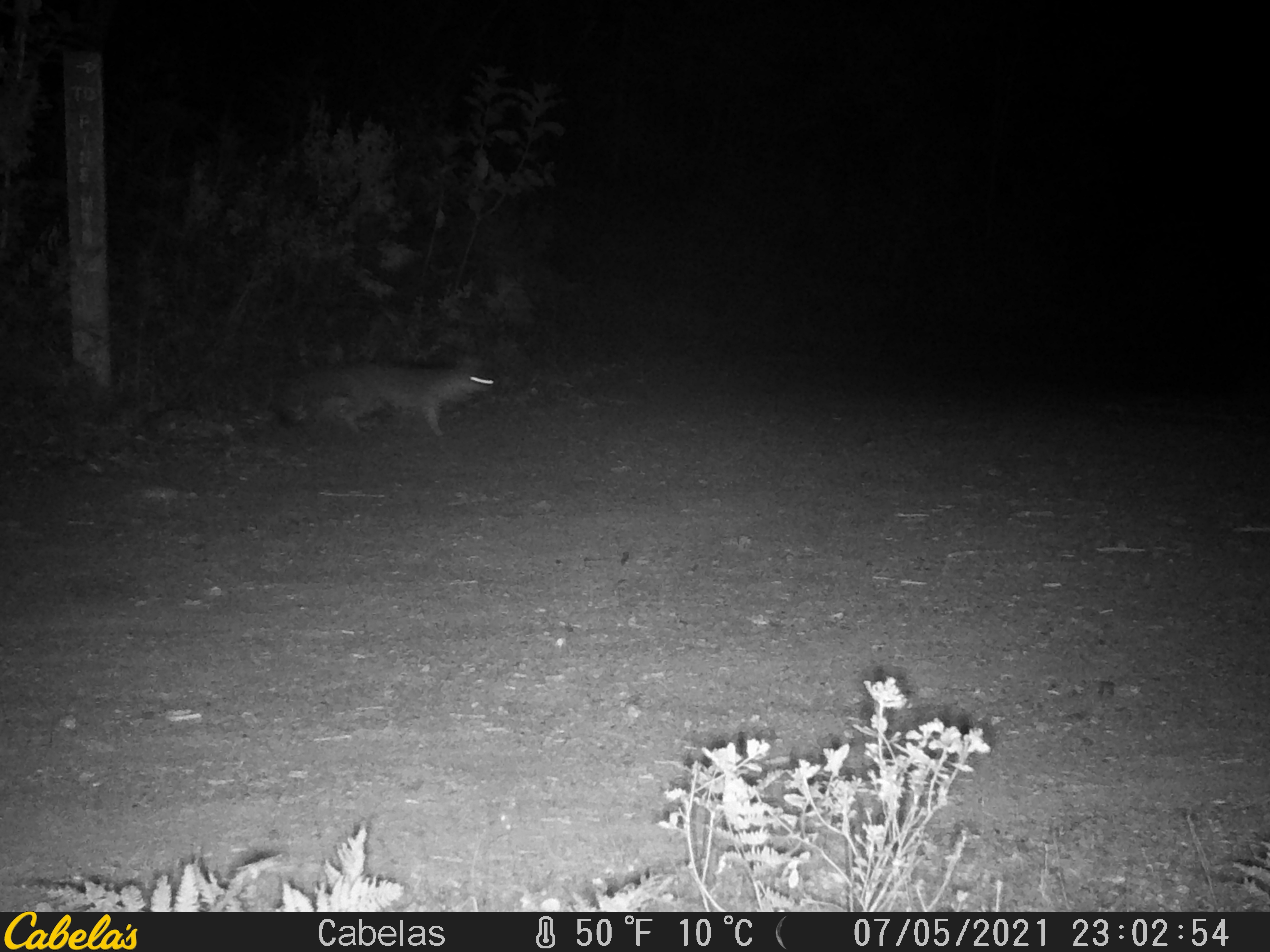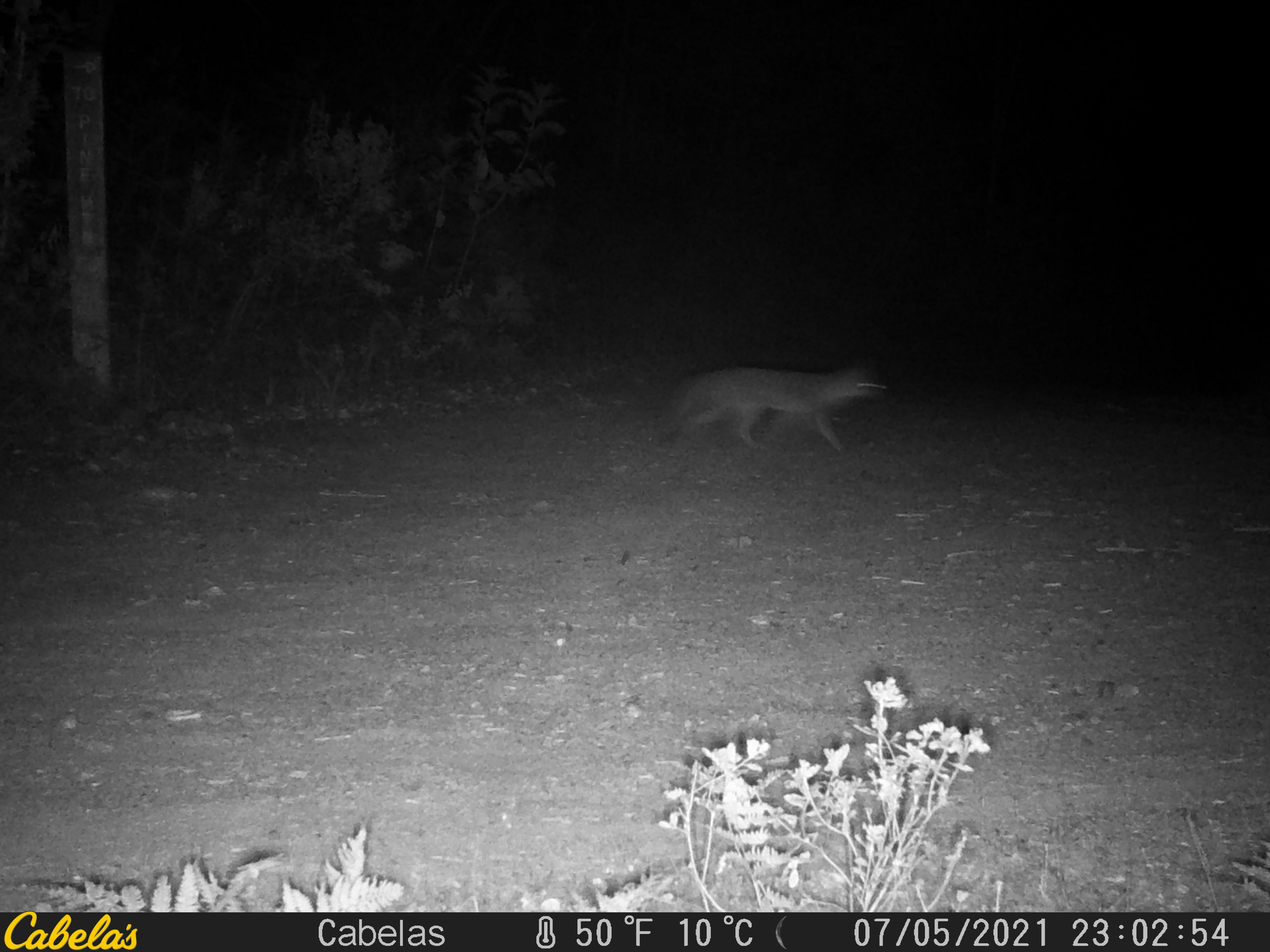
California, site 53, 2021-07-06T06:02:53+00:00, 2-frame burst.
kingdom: Animalia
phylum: Chordata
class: Mammalia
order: Carnivora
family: Canidae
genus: Urocyon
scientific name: Urocyon cinereoargenteus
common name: gray fox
Gray fox (Urocyon cinereoargenteus).